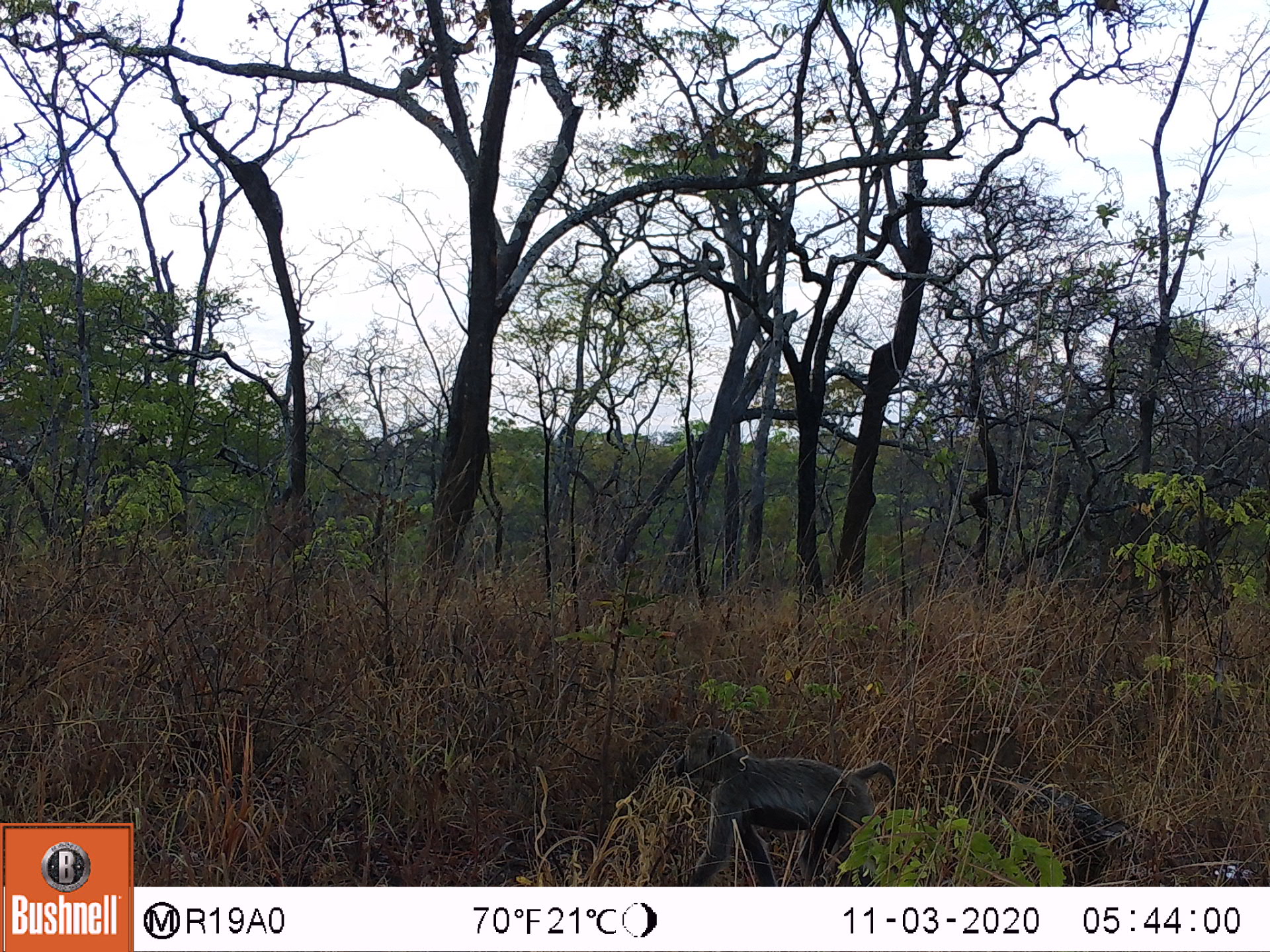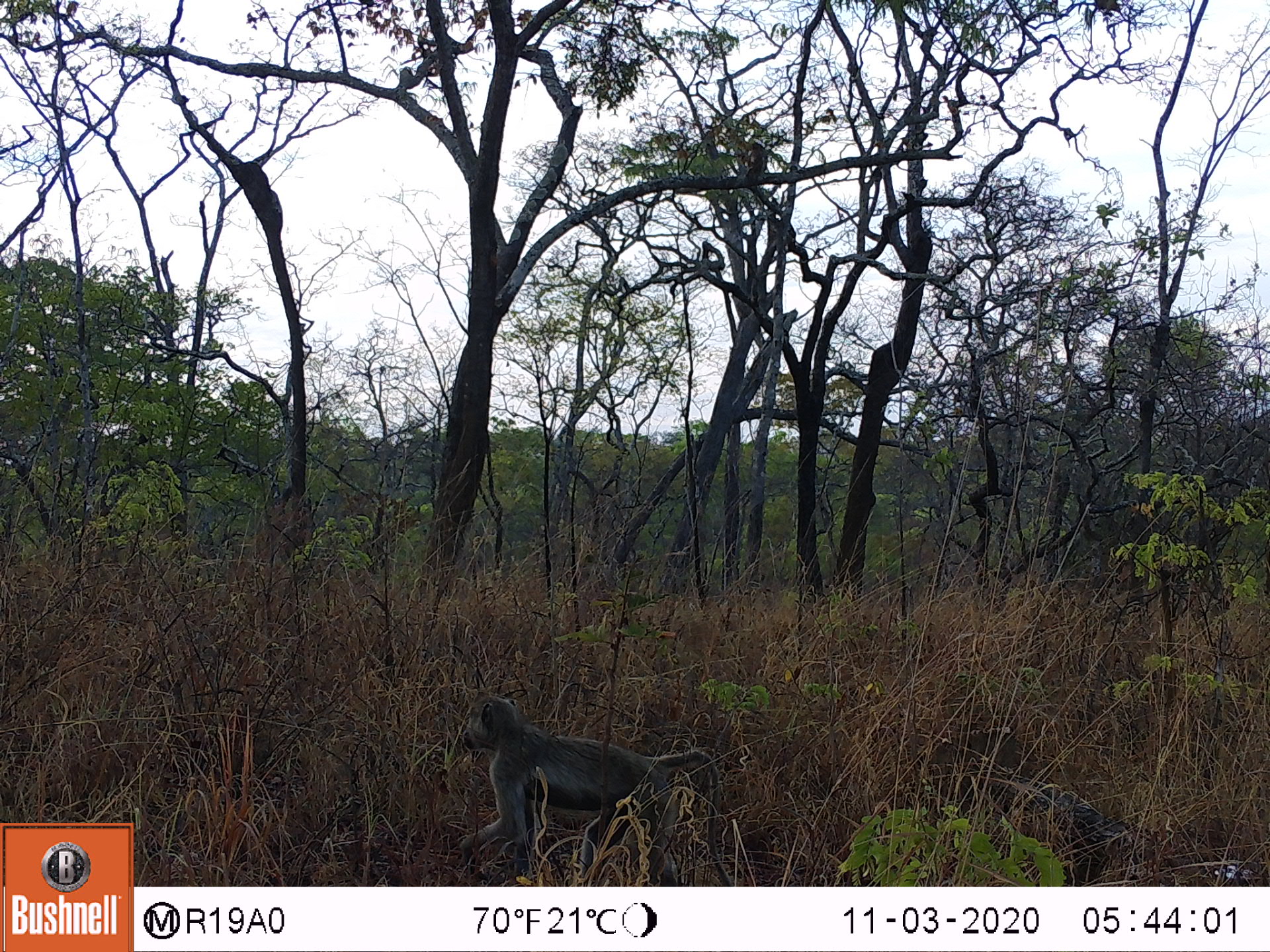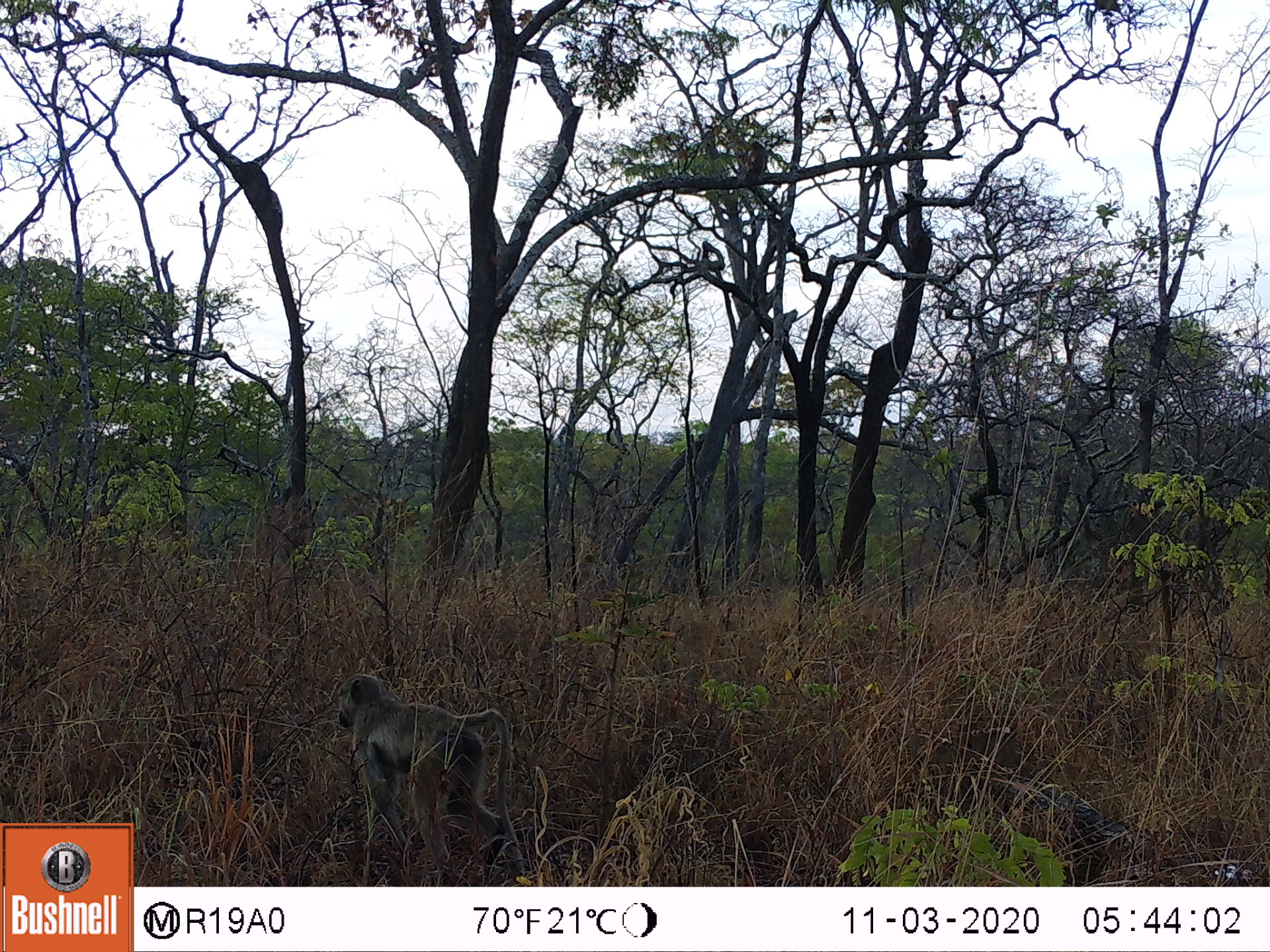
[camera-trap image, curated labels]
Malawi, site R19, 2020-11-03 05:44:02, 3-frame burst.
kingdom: Animalia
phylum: Chordata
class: Mammalia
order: Primates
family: Cercopithecidae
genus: Papio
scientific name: Papio cynocephalus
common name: yellow baboon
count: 1